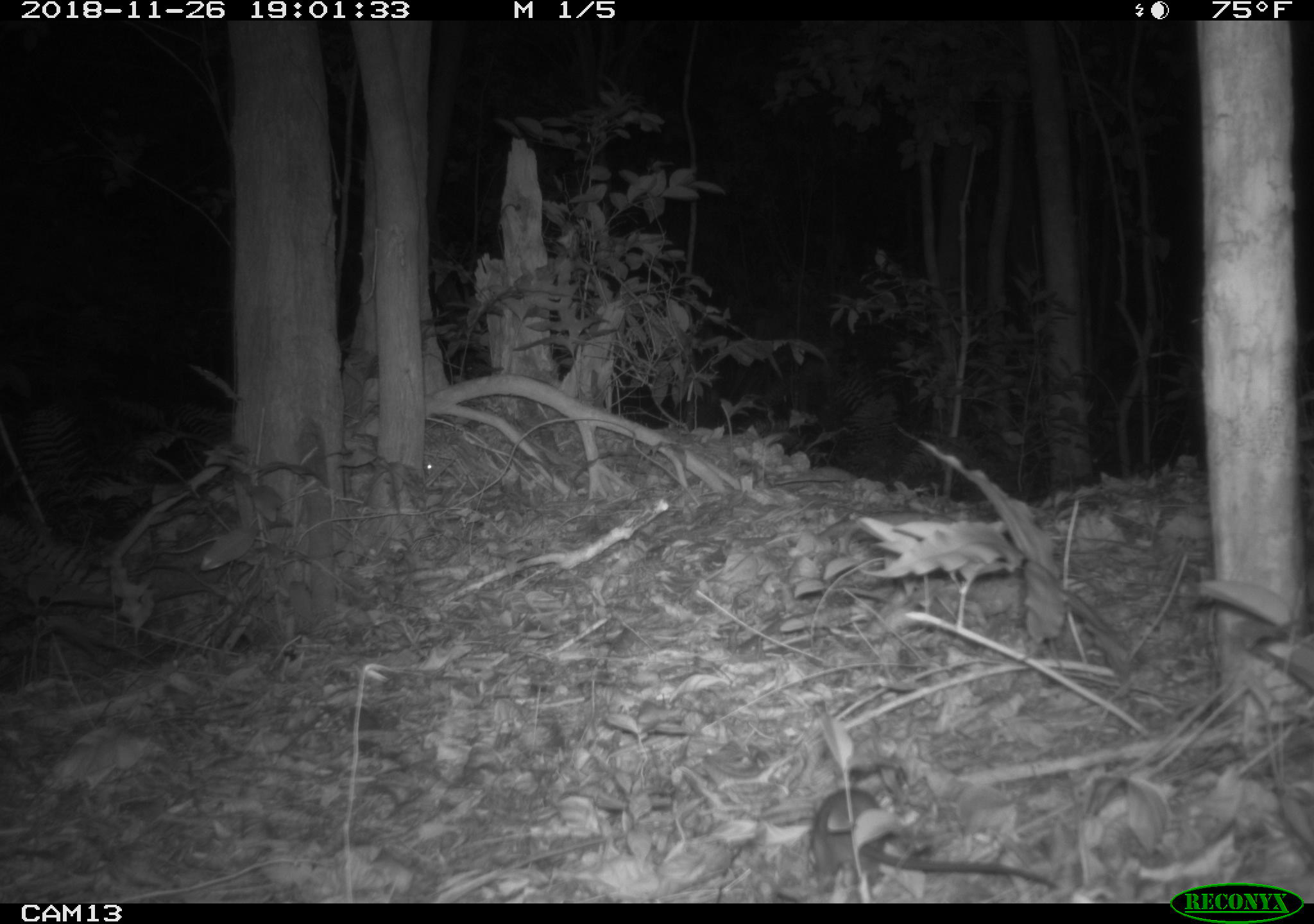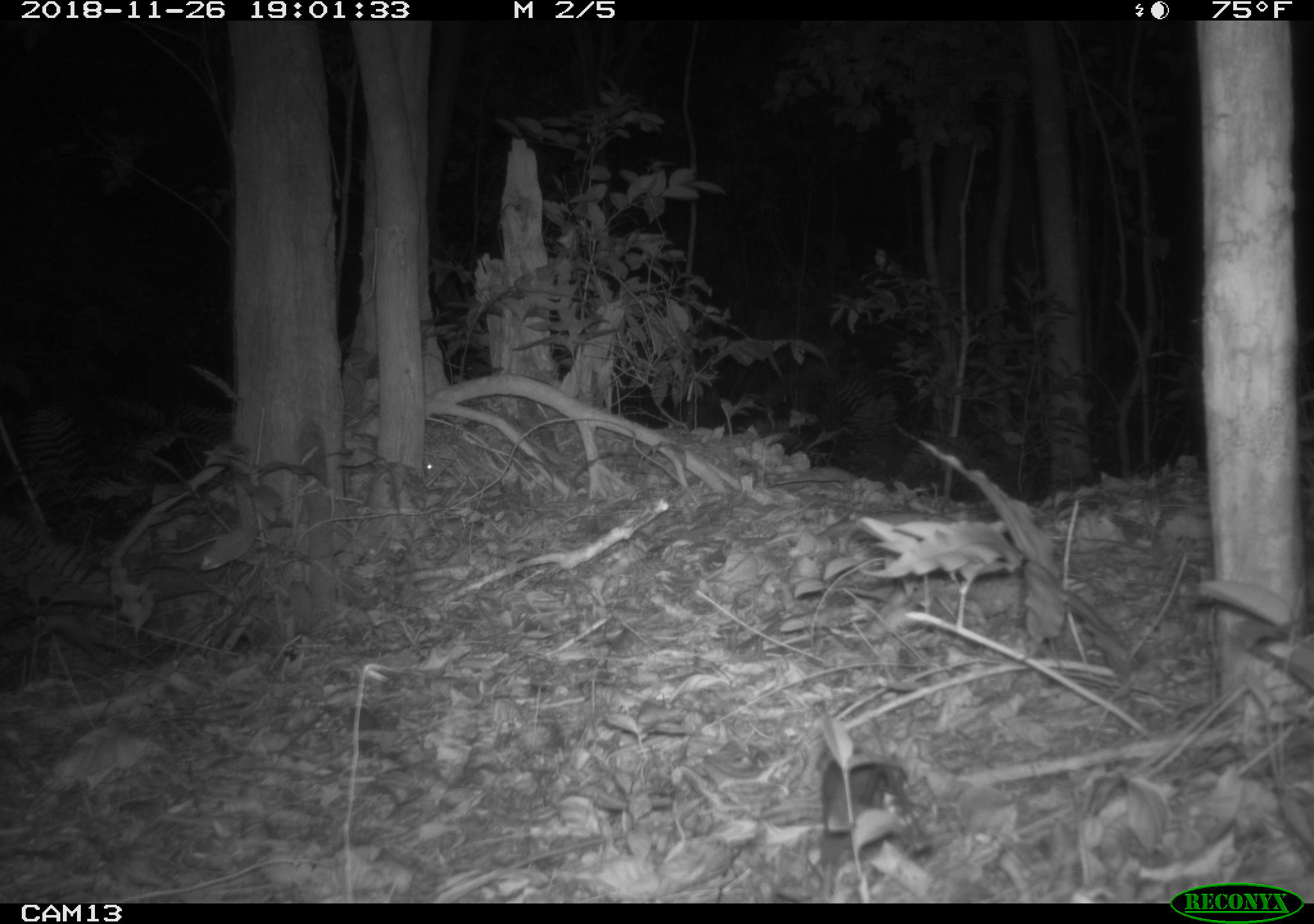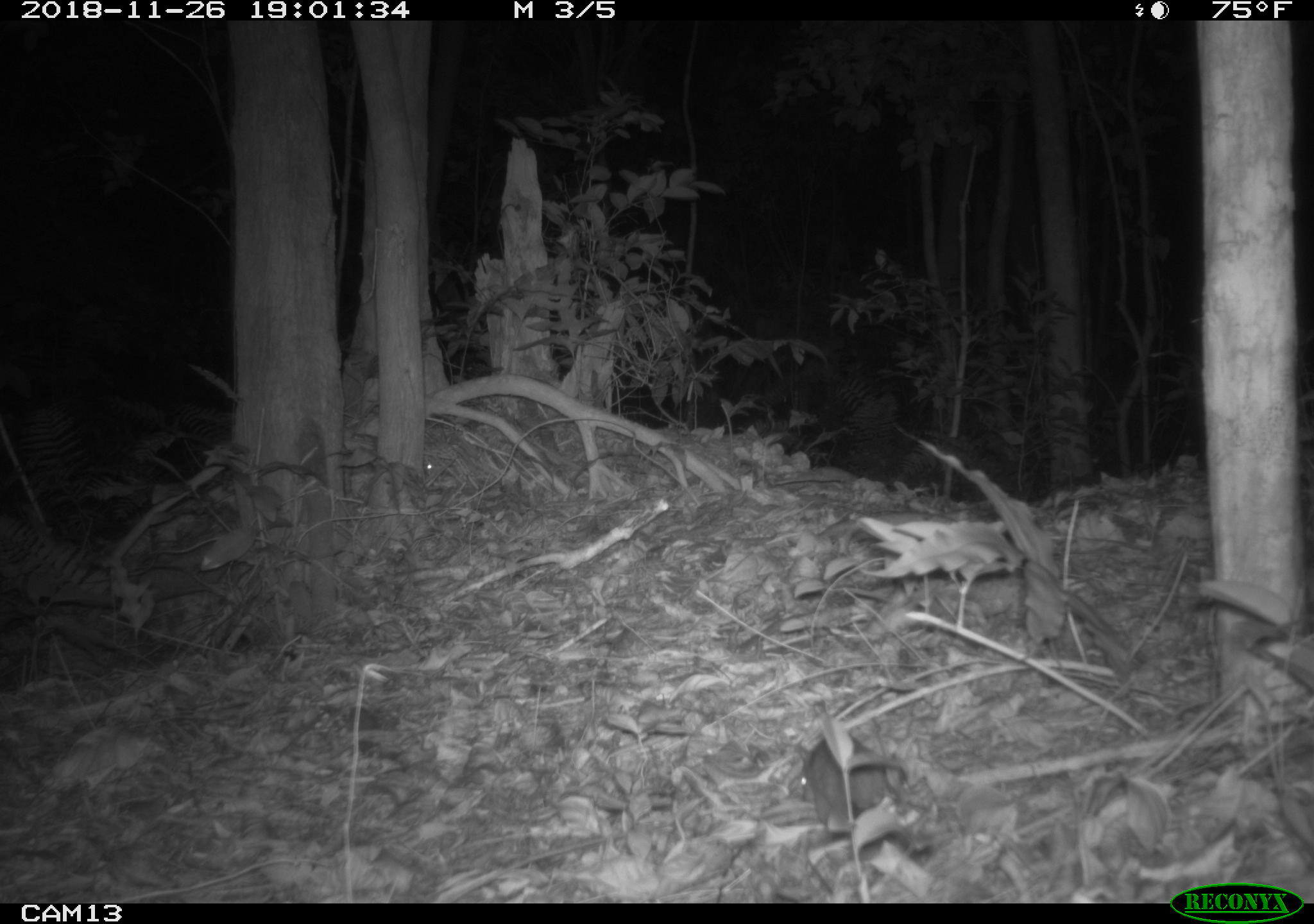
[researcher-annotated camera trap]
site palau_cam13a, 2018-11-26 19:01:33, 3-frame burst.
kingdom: Animalia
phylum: Chordata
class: Mammalia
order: Rodentia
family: Muridae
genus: Rattus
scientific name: Rattus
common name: rat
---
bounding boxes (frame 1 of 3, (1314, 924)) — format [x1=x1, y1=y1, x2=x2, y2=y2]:
rat: [x1=806, y1=780, x2=1053, y2=902]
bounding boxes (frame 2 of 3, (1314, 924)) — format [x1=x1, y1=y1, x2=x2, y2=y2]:
rat: [x1=817, y1=743, x2=935, y2=901]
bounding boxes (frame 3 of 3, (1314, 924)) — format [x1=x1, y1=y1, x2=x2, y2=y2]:
rat: [x1=807, y1=734, x2=934, y2=854]